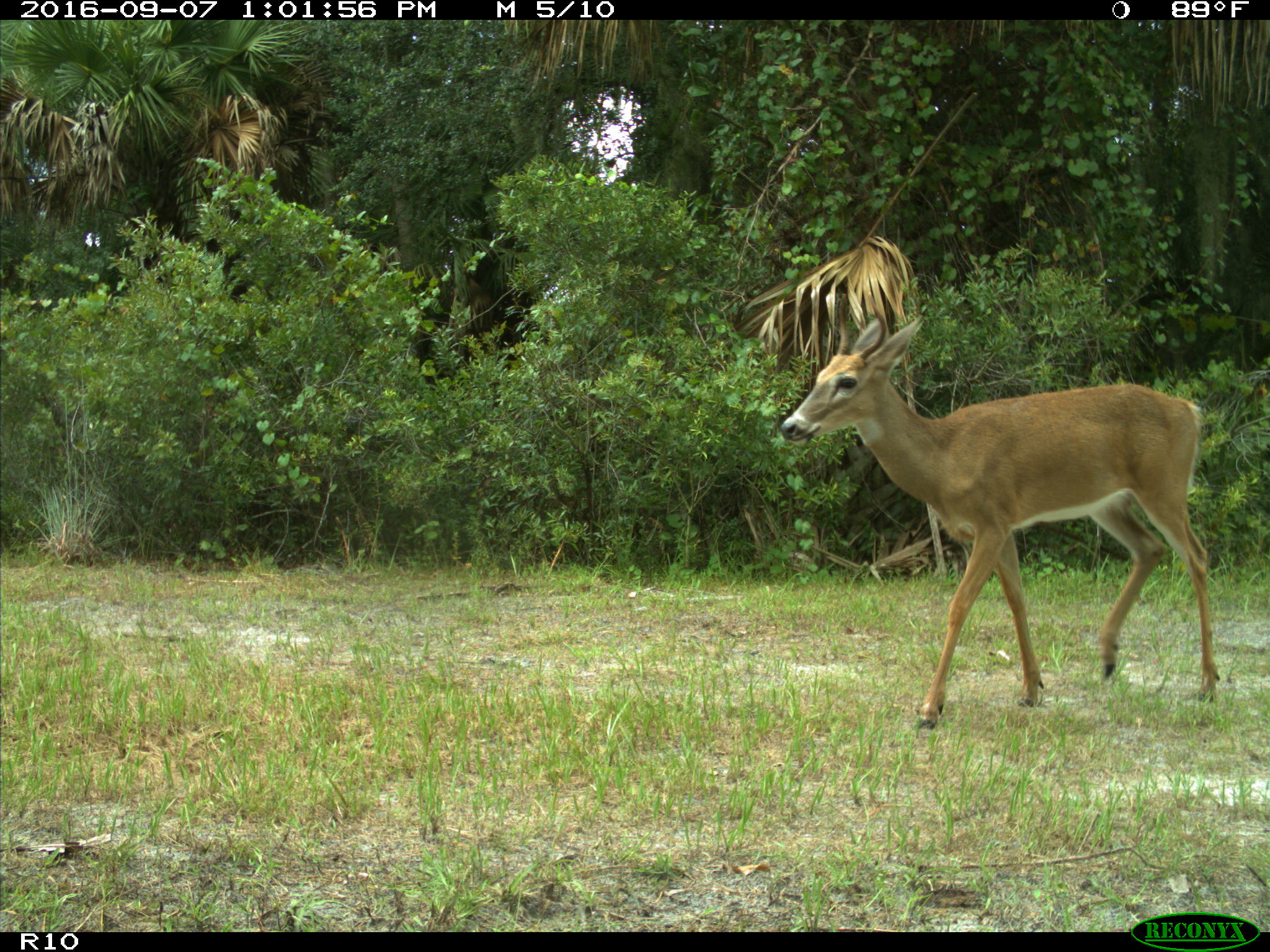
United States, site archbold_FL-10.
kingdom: Animalia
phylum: Chordata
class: Mammalia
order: Artiodactyla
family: Cervidae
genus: Odocoileus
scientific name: Odocoileus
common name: deer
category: unidentified deer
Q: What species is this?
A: Unidentified deer (deer) (Odocoileus).